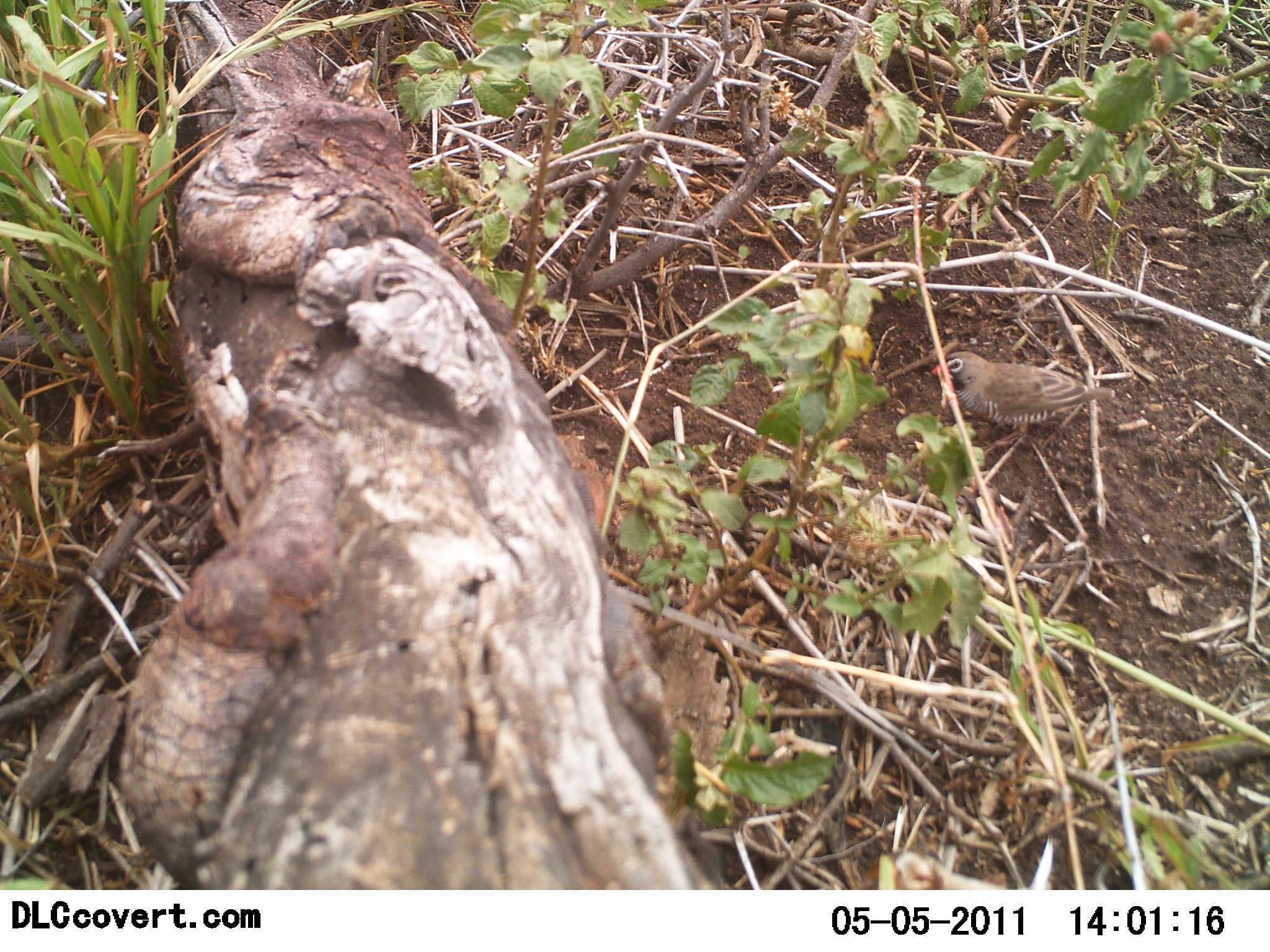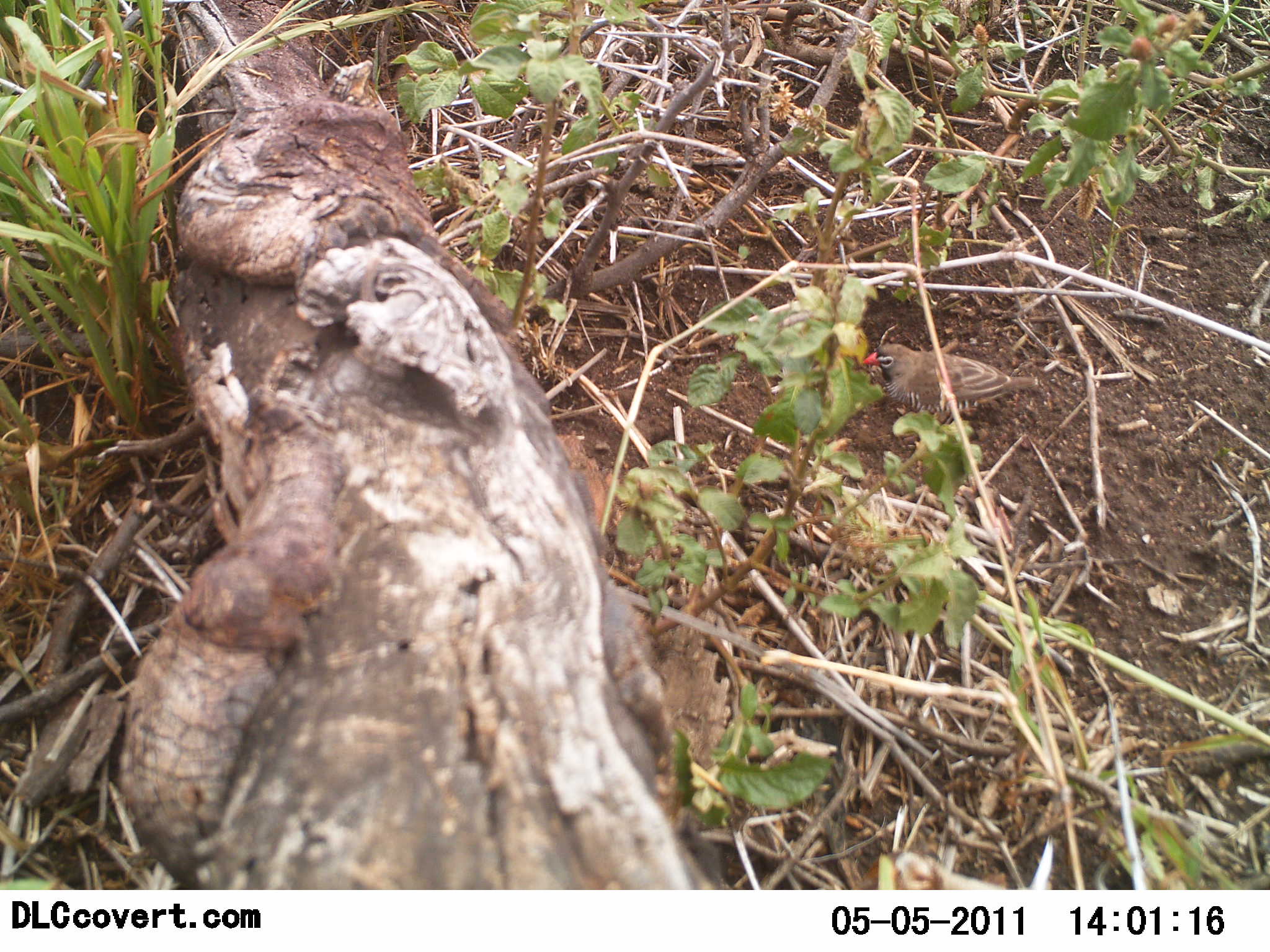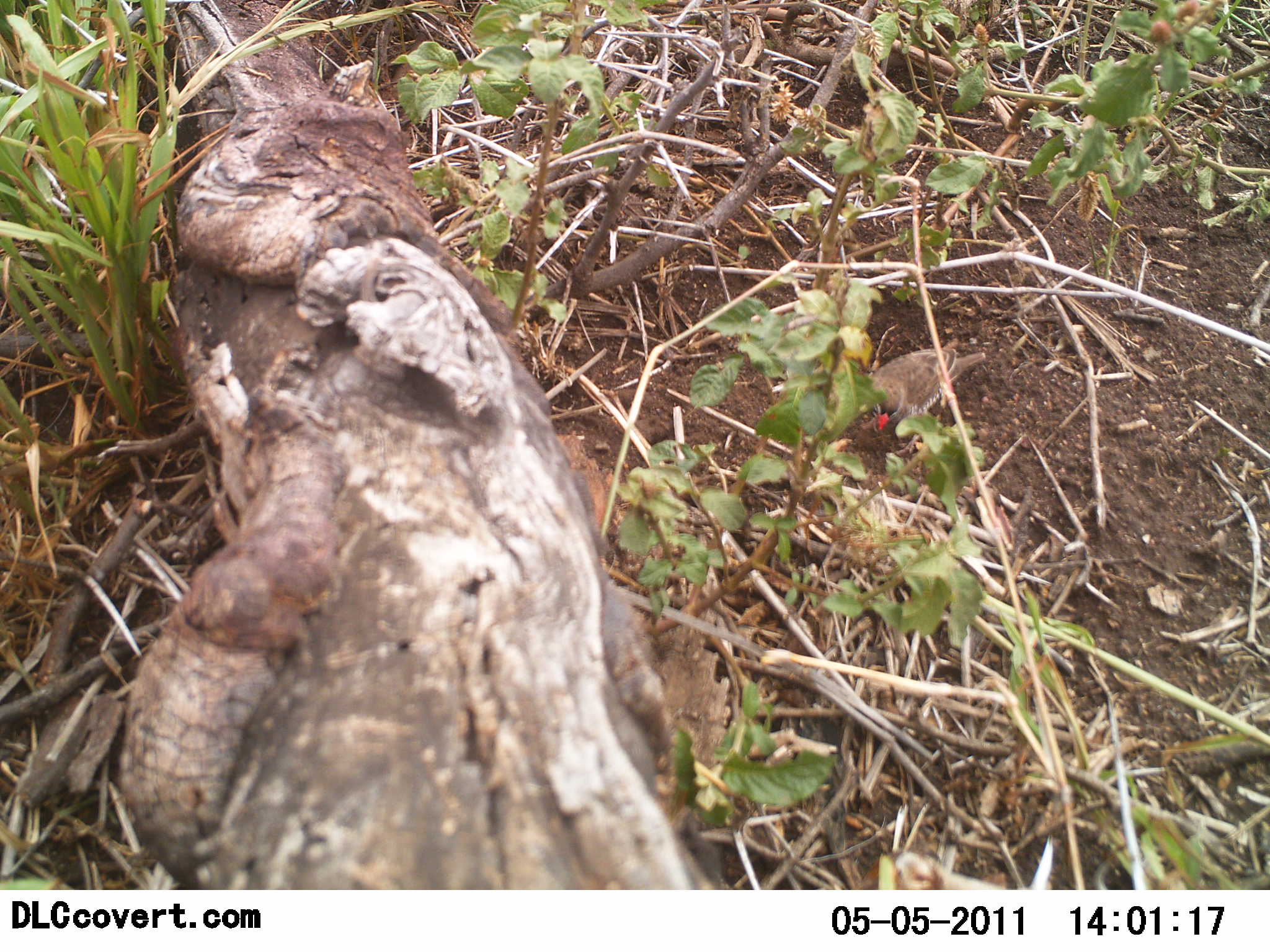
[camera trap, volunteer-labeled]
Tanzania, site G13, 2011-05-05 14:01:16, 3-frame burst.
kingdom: Animalia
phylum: Chordata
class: Aves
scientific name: Aves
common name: bird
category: otherbird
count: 1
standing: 20%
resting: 0%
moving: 70%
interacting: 0%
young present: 0%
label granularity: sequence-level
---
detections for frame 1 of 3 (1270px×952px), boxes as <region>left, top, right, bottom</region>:
animal: <region>929, 351, 1115, 451</region>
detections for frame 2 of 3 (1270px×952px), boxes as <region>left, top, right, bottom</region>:
animal: <region>859, 342, 1037, 433</region>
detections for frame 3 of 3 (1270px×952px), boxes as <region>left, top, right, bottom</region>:
animal: <region>869, 348, 988, 454</region>